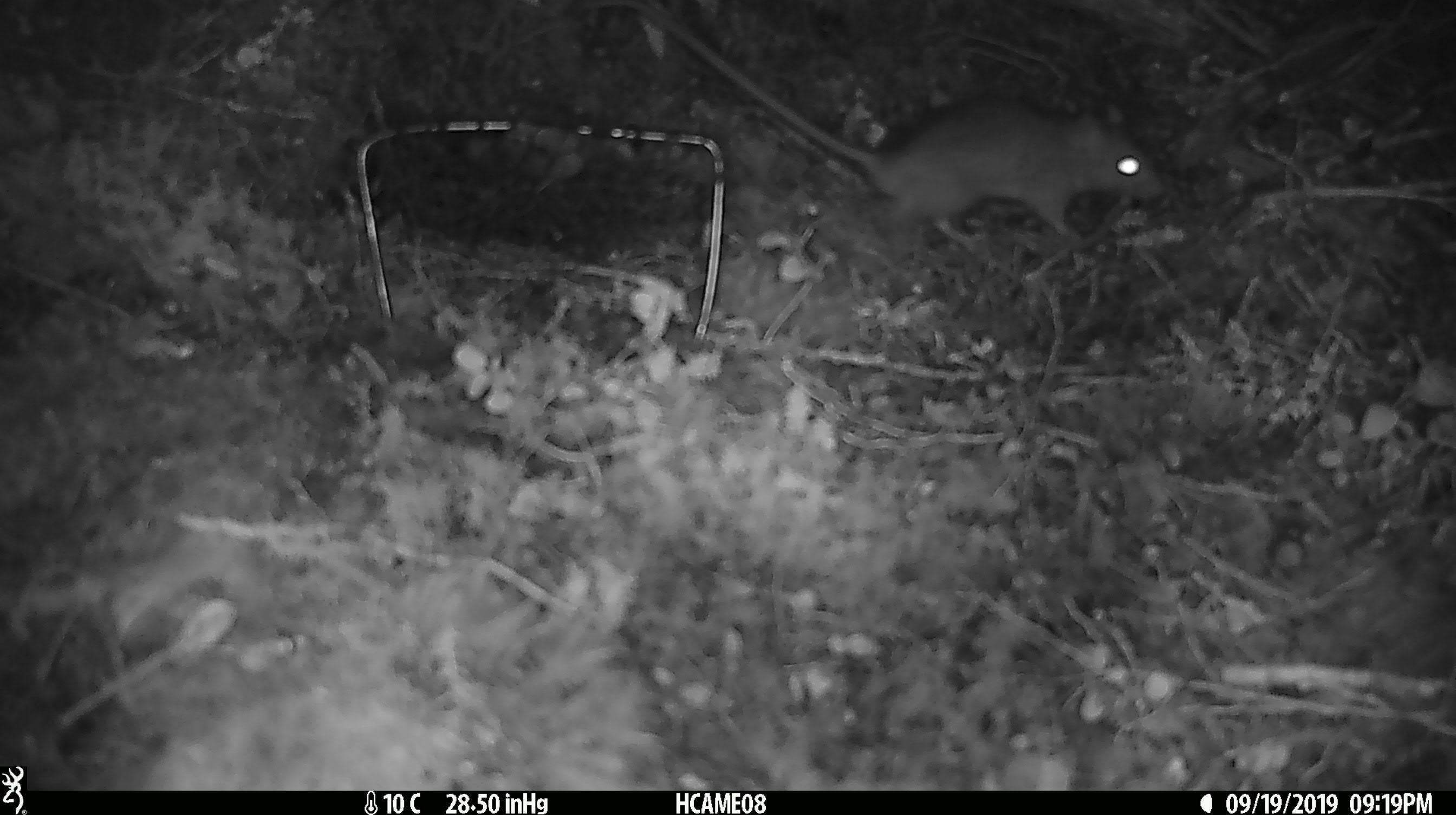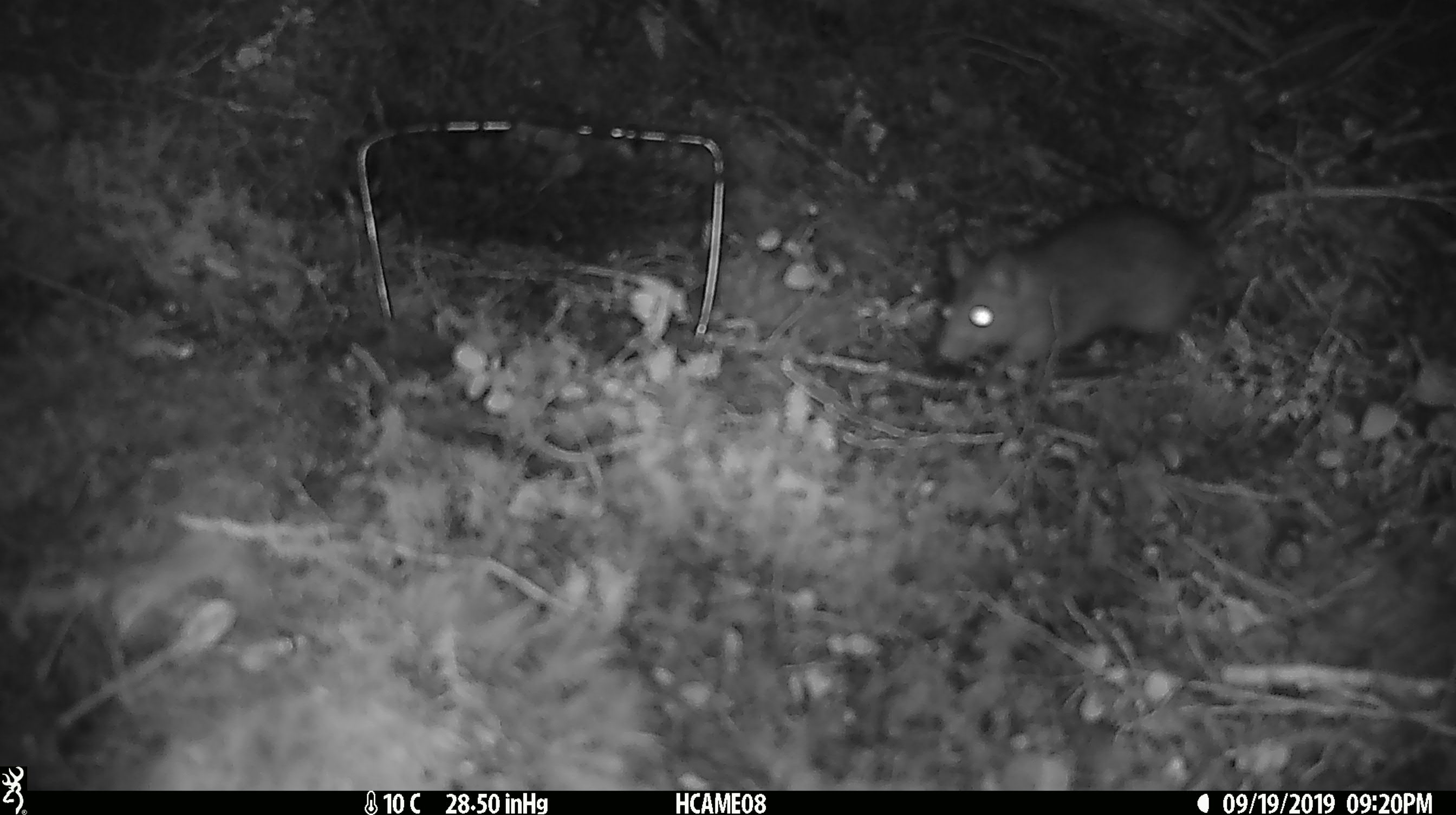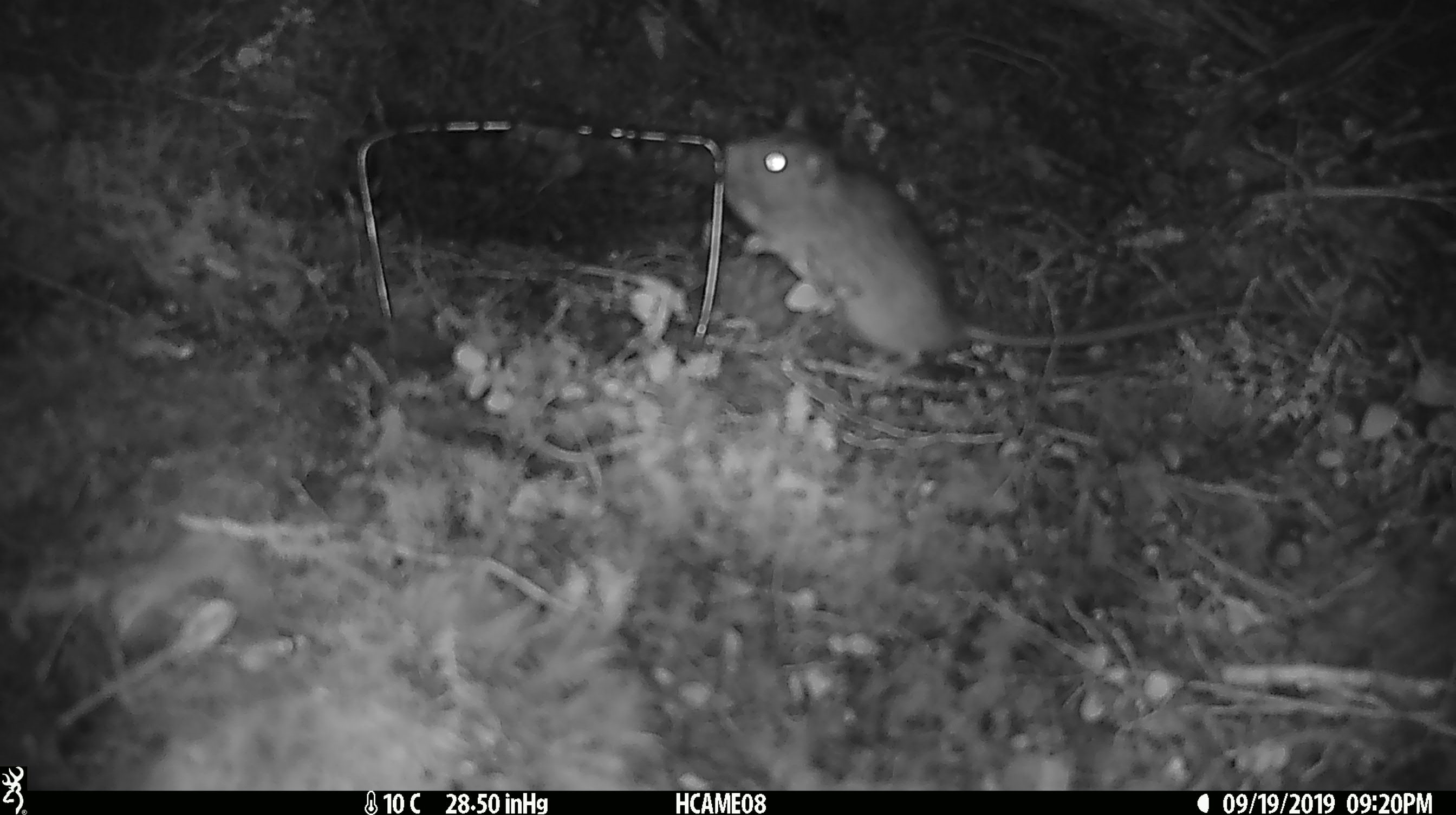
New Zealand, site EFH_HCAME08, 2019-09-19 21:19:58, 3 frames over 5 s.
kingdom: Animalia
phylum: Chordata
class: Mammalia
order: Rodentia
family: Muridae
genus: Rattus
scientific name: Rattus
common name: rat